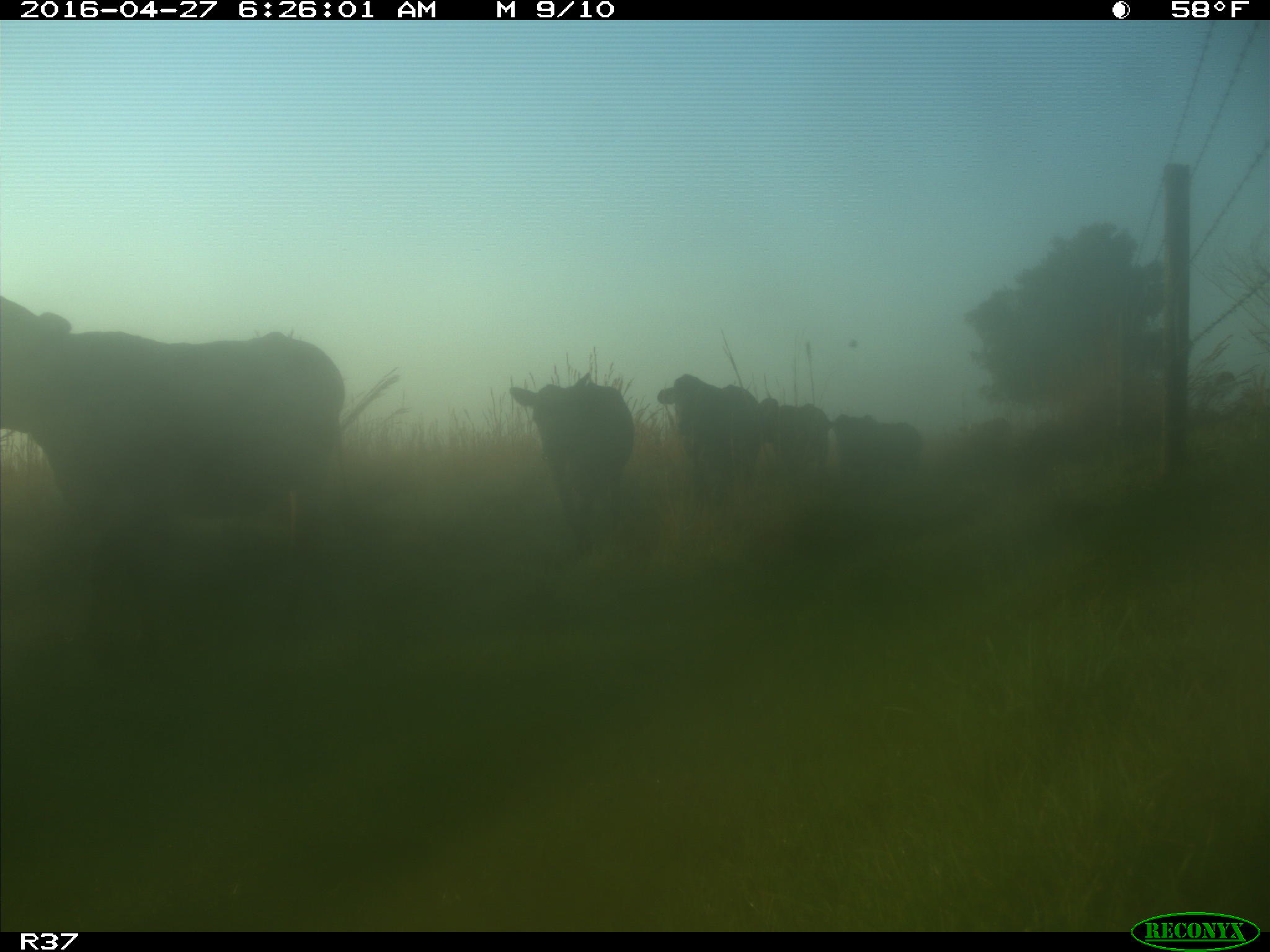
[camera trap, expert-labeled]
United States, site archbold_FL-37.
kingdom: Animalia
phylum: Chordata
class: Mammalia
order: Artiodactyla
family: Bovidae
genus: Bos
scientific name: Bos taurus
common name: domestic cow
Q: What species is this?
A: Bos taurus (domestic cow).